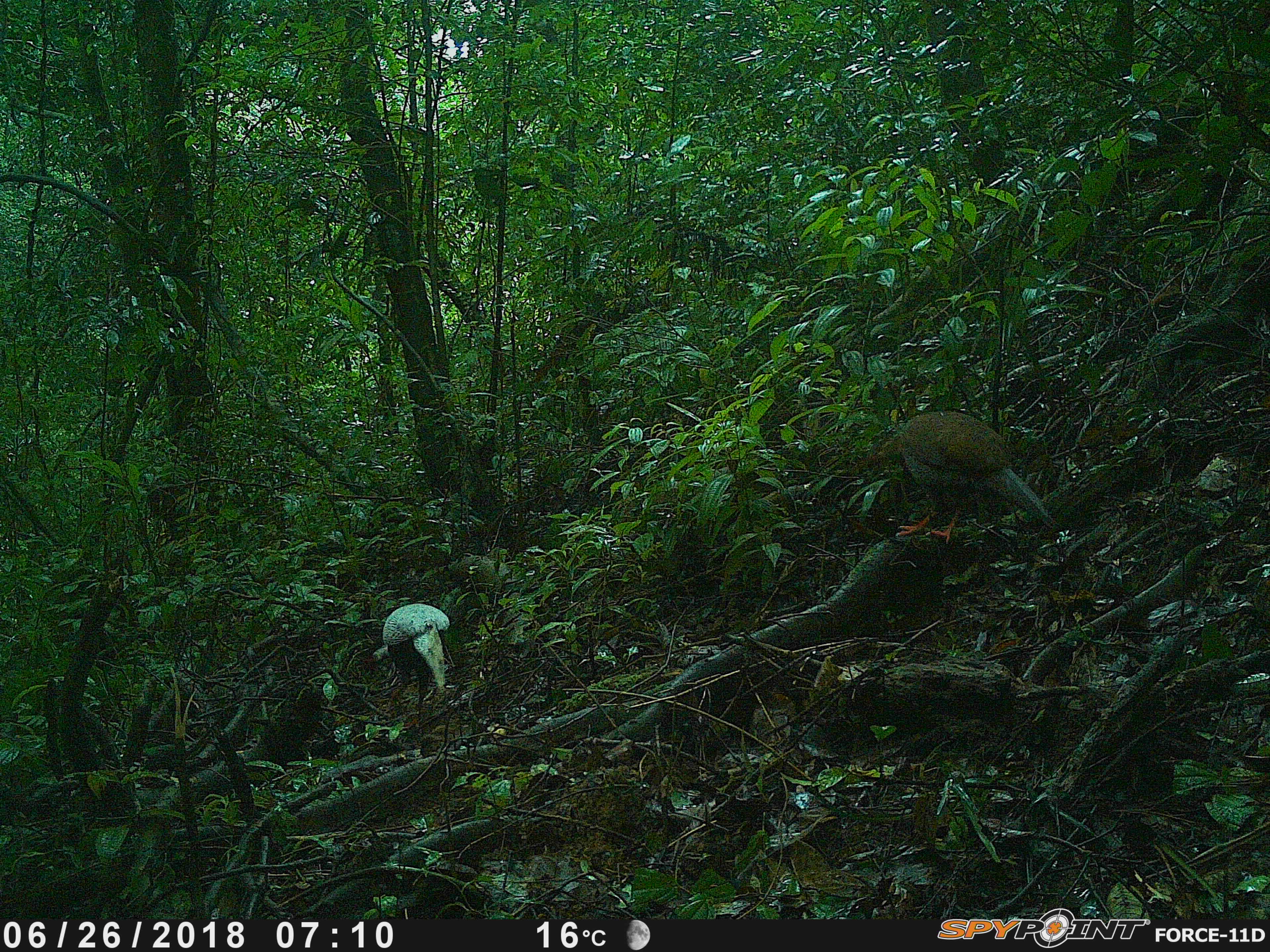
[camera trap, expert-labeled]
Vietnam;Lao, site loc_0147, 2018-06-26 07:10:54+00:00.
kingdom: Animalia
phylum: Chordata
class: Aves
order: Galliformes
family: Phasianidae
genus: Lophura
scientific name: Lophura nycthemera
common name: silver pheasant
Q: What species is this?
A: Silver pheasant (Lophura nycthemera).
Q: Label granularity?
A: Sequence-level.